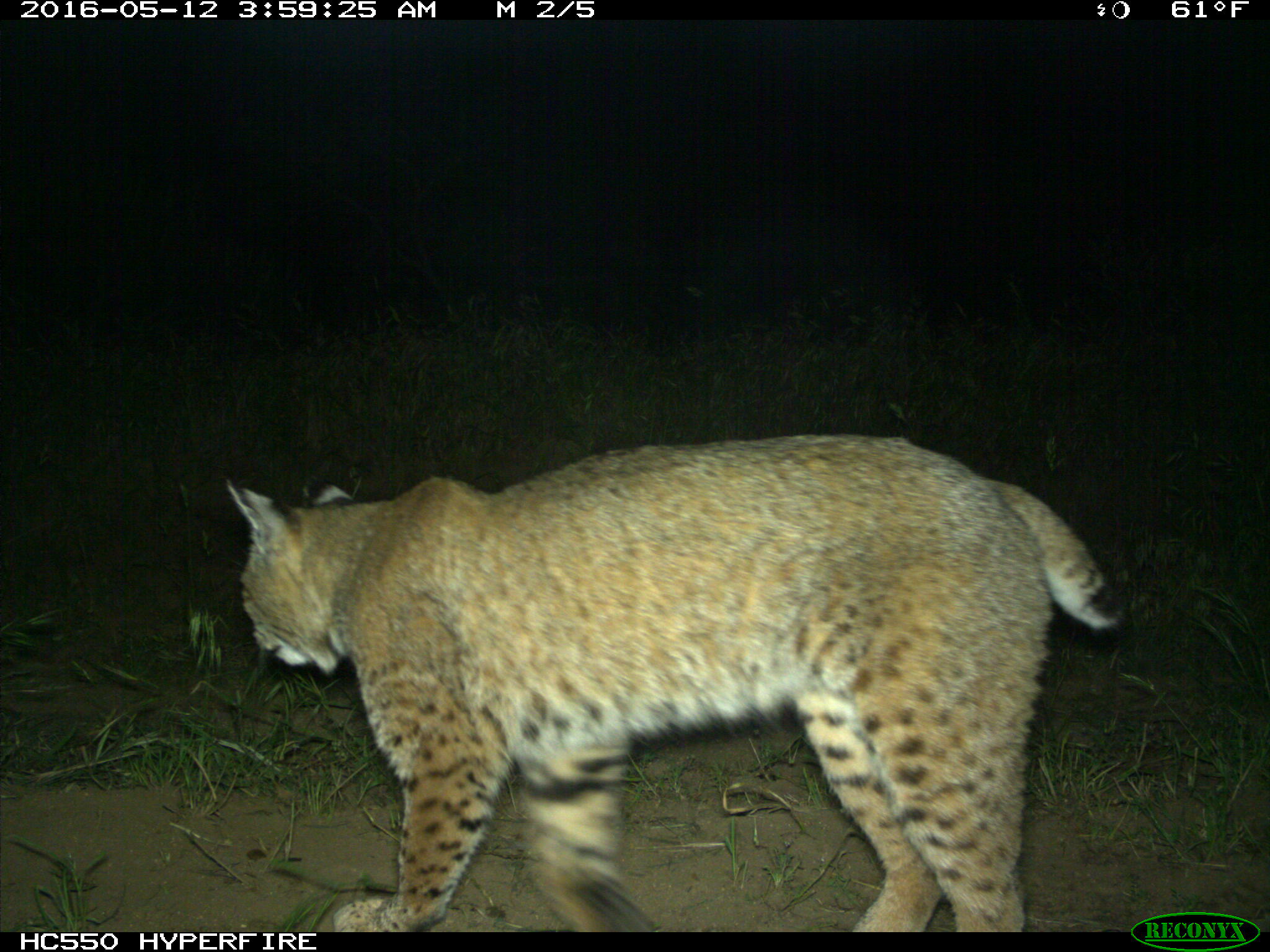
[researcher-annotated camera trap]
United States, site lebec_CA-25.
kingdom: Animalia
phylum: Chordata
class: Mammalia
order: Carnivora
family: Felidae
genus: Lynx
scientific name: Lynx rufus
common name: bobcat